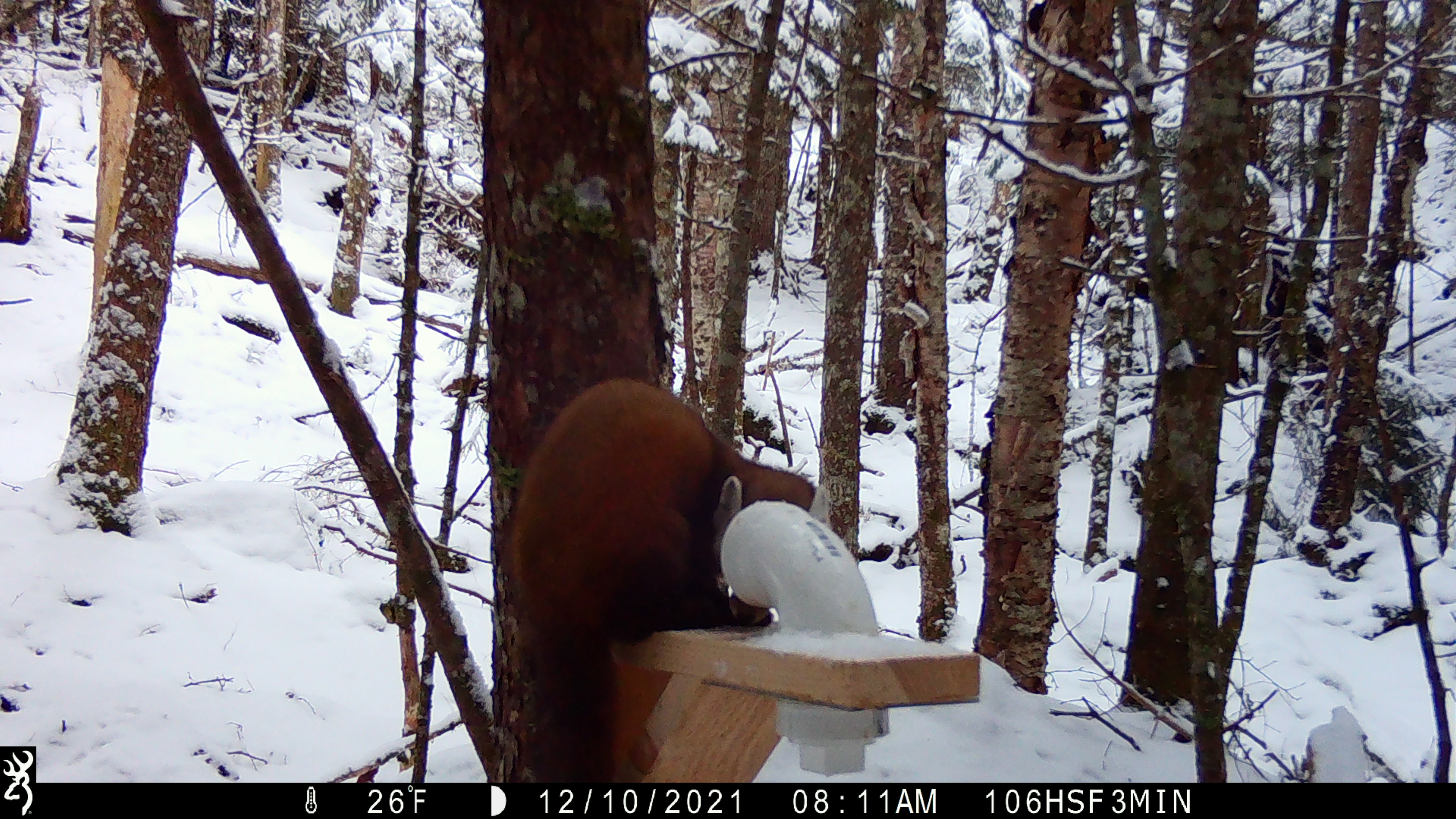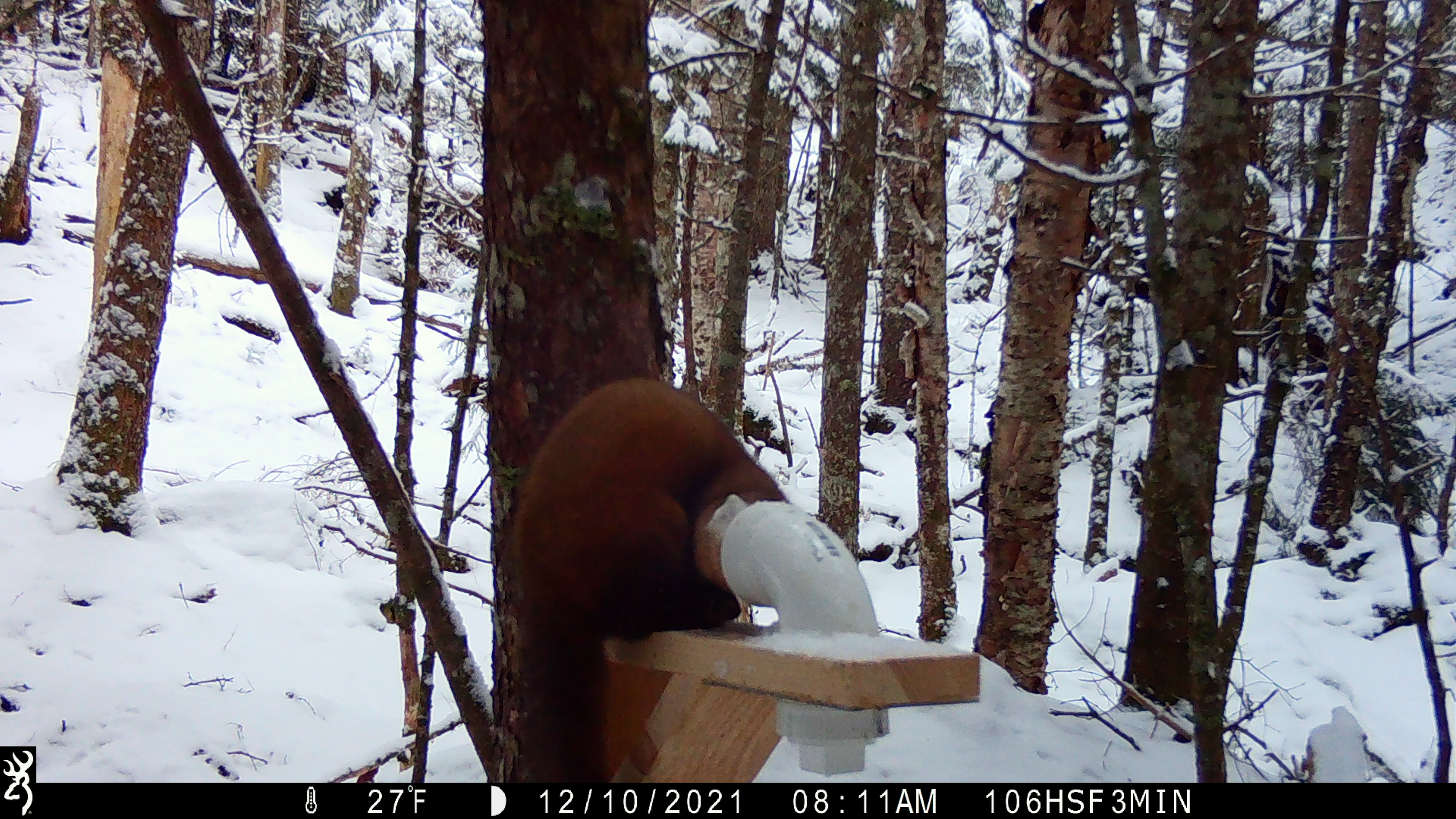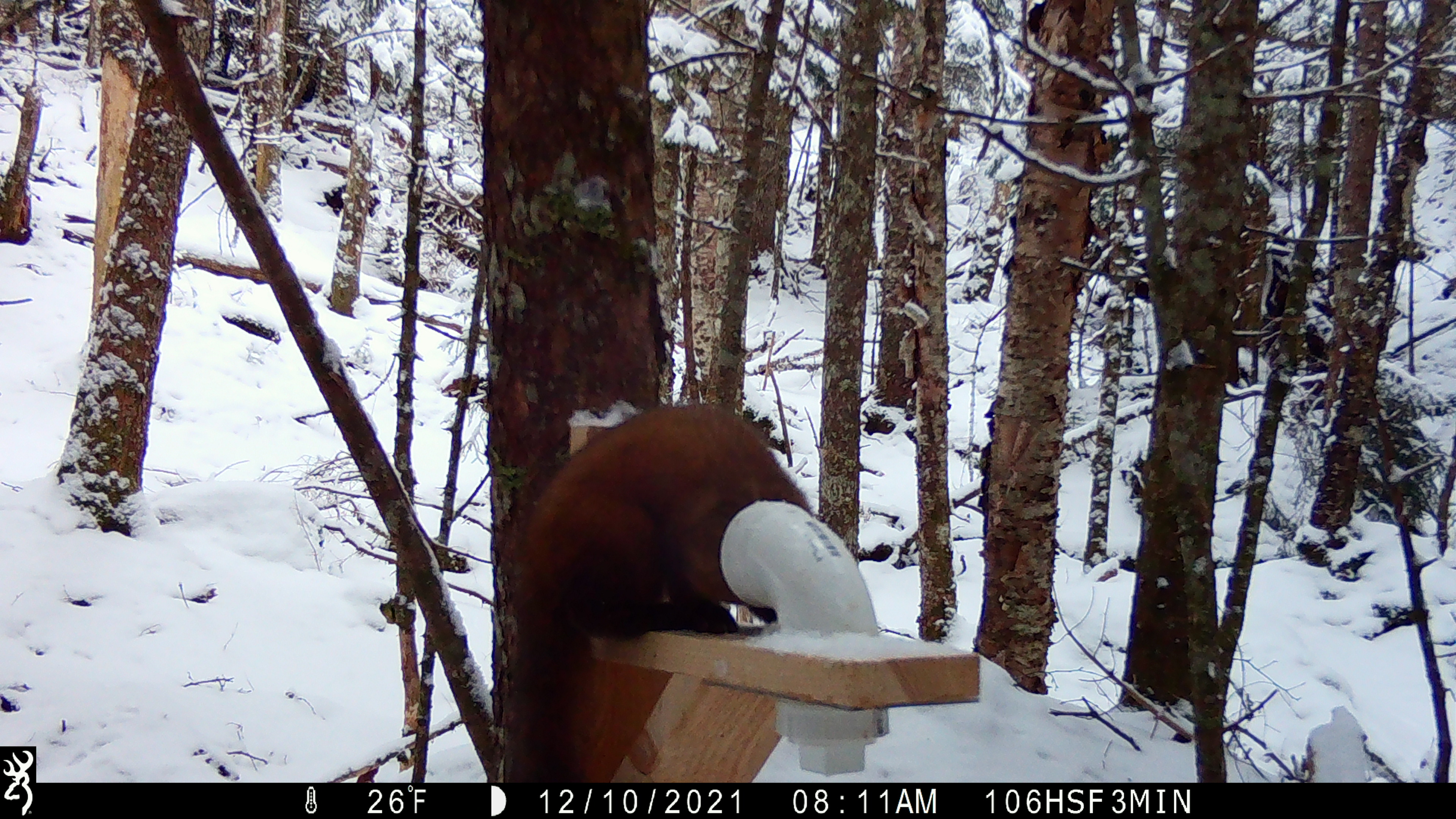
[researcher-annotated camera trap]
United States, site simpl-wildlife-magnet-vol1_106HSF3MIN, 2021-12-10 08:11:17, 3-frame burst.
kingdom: Animalia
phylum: Chordata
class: Mammalia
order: Carnivora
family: Mustelidae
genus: Martes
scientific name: Martes americana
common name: american marten